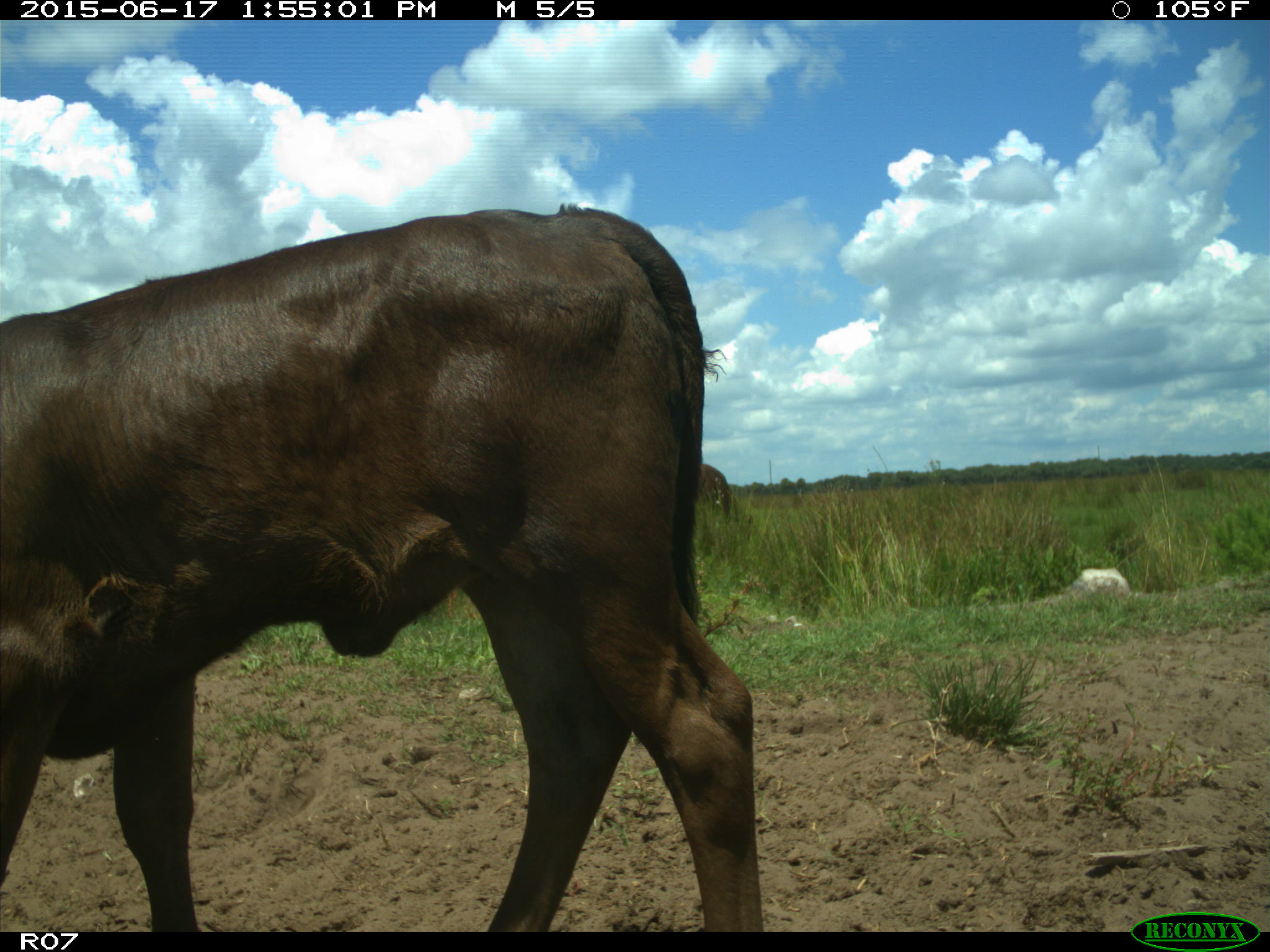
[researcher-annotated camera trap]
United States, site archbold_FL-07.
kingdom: Animalia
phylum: Chordata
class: Mammalia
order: Artiodactyla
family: Bovidae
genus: Bos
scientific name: Bos taurus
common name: domestic cow